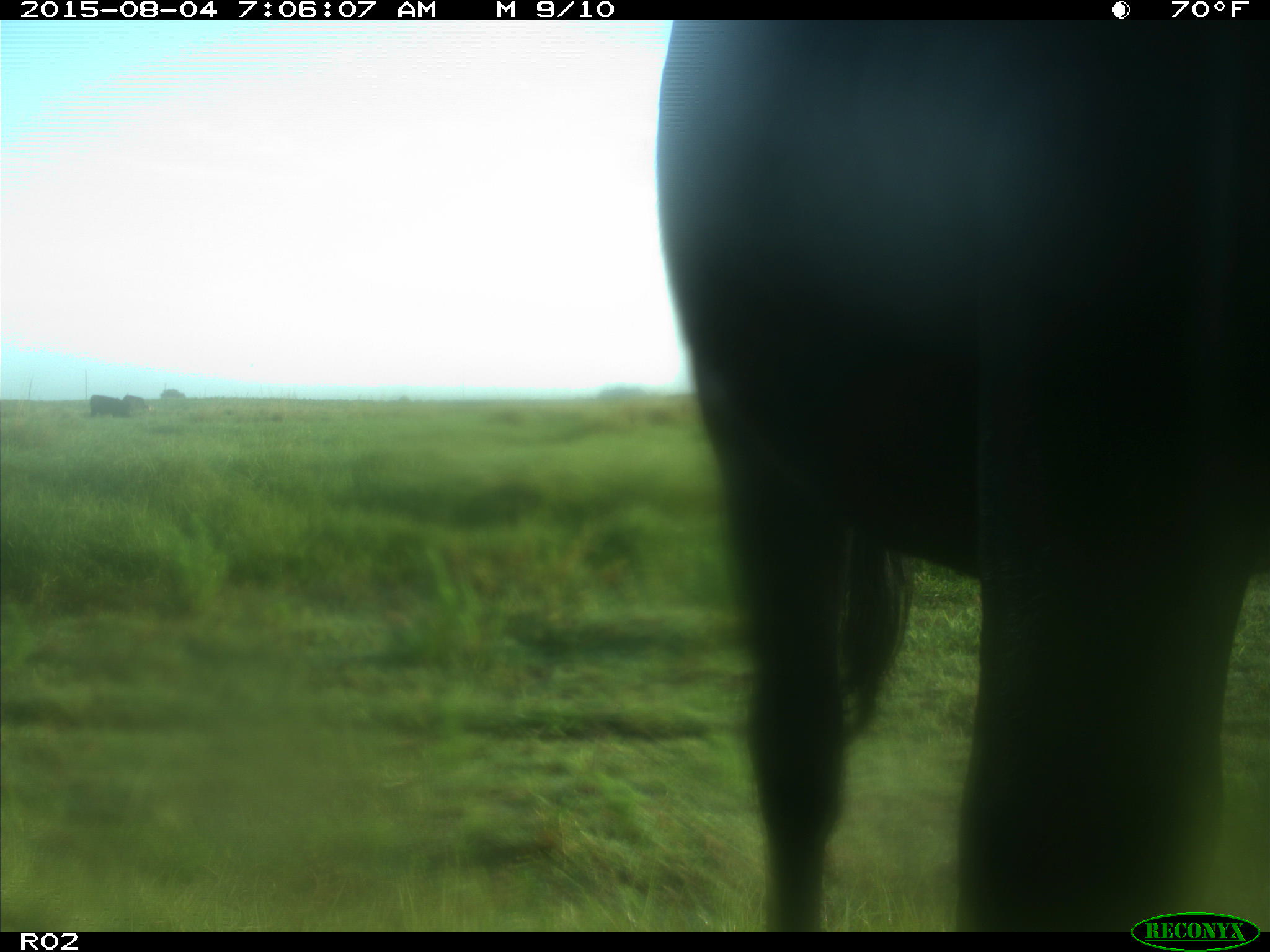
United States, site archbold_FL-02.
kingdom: Animalia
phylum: Chordata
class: Mammalia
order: Artiodactyla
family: Bovidae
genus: Bos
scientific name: Bos taurus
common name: domestic cow